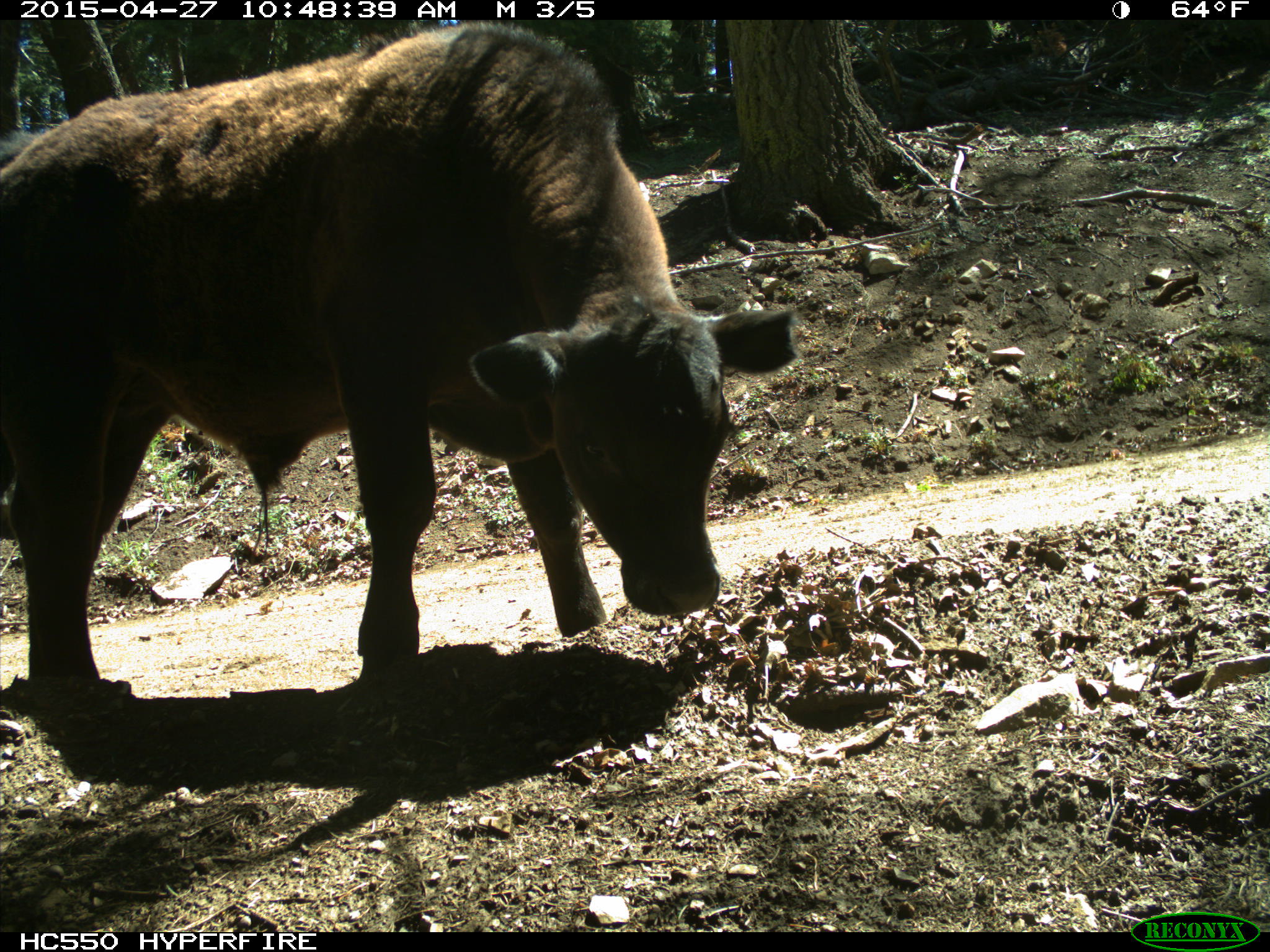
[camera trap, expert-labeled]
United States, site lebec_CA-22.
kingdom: Animalia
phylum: Chordata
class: Mammalia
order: Artiodactyla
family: Bovidae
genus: Bos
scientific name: Bos taurus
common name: domestic cow